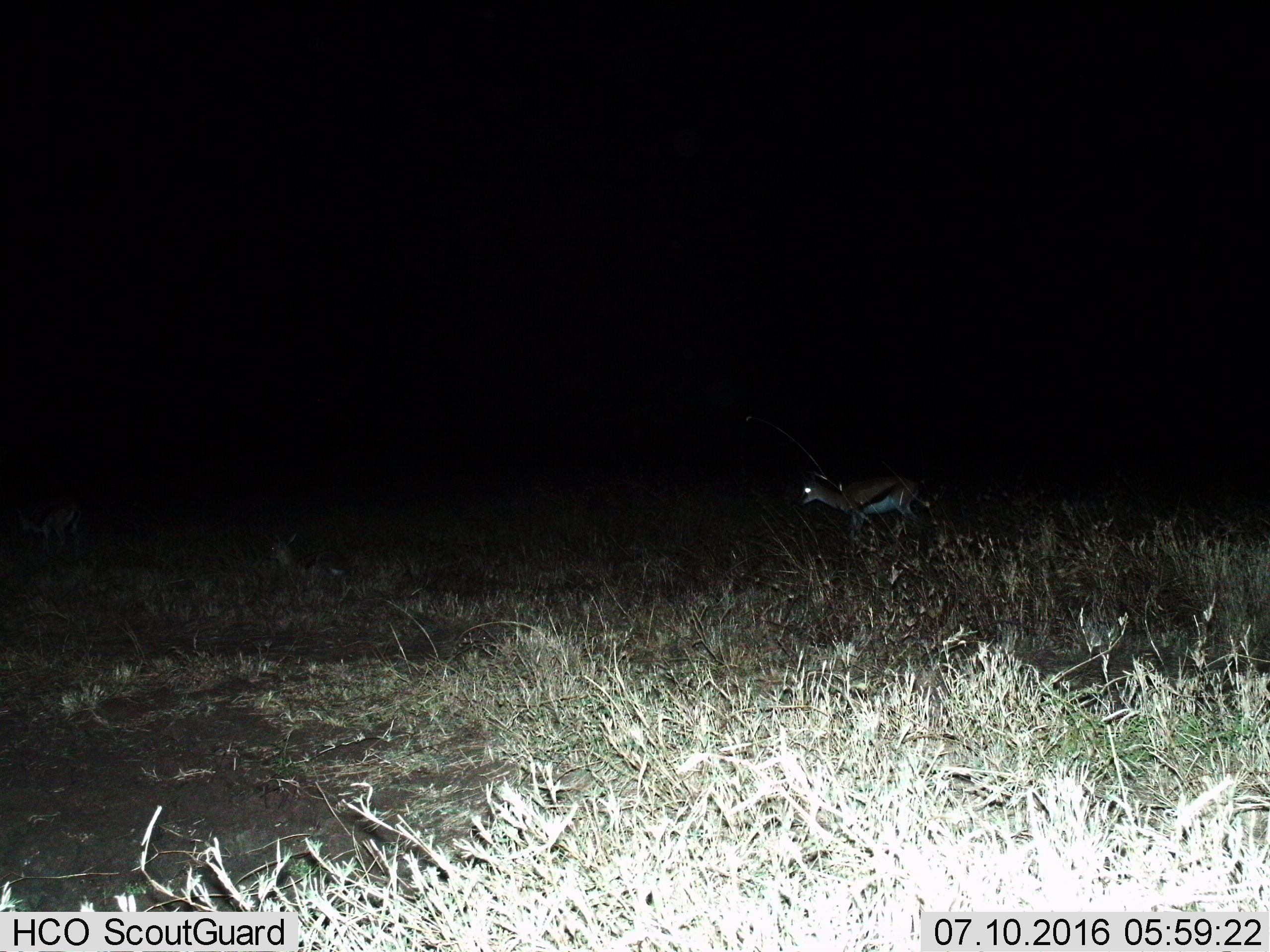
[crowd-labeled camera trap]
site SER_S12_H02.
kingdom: Animalia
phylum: Chordata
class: Mammalia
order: Artiodactyla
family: Bovidae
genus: Eudorcas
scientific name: Eudorcas thomsonii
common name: thomson's gazelle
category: gazellethomsons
Gazellethomsons (thomson's gazelle) (Eudorcas thomsonii), count 1. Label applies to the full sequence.